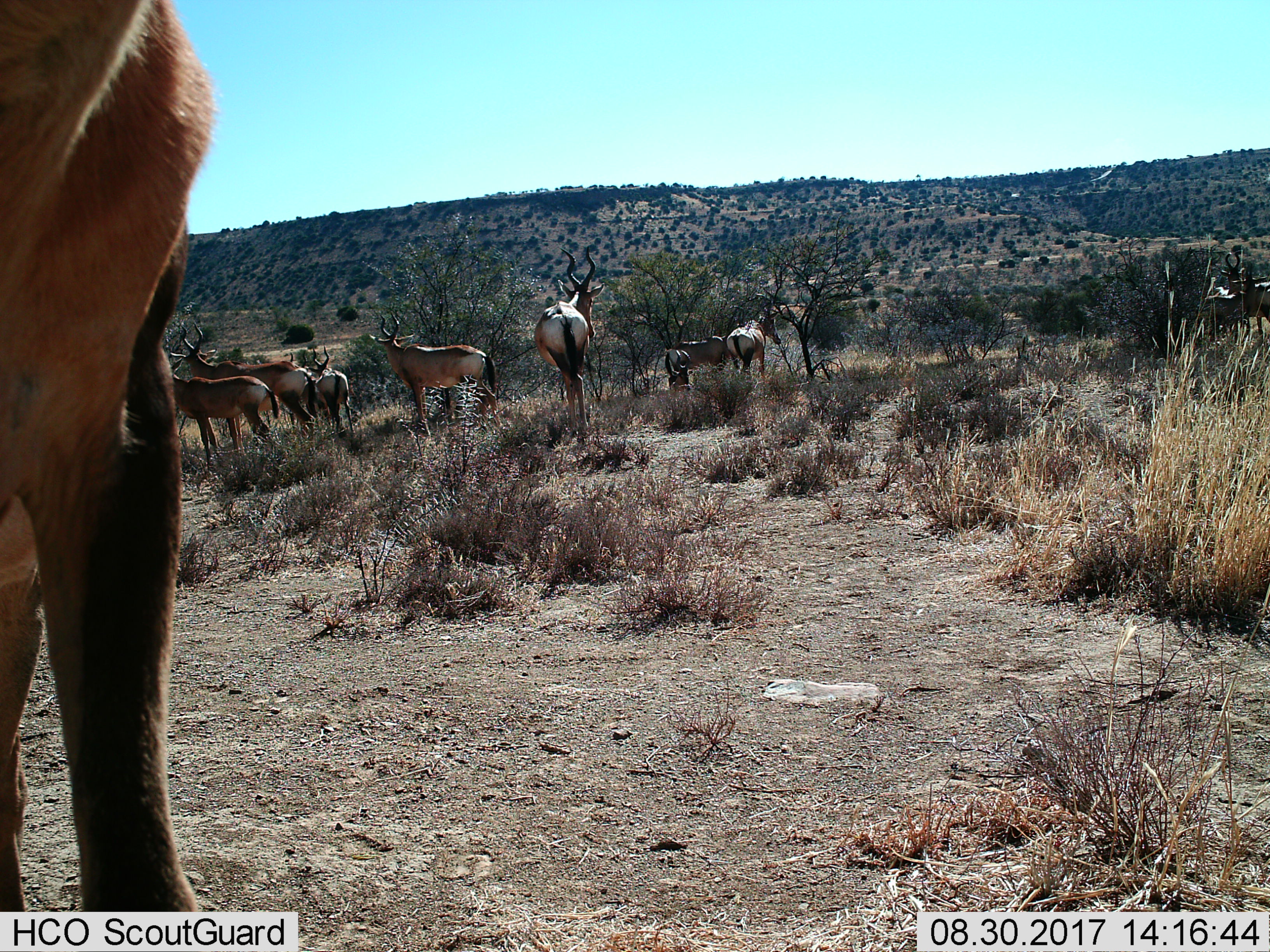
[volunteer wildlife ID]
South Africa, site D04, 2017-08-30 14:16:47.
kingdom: Animalia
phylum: Chordata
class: Mammalia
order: Artiodactyla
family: Bovidae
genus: Alcelaphus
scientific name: Alcelaphus buselaphus caama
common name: red hartebeest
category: hartebeestred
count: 11-50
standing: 100%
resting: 29%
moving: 14%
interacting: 0%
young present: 14%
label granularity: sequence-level